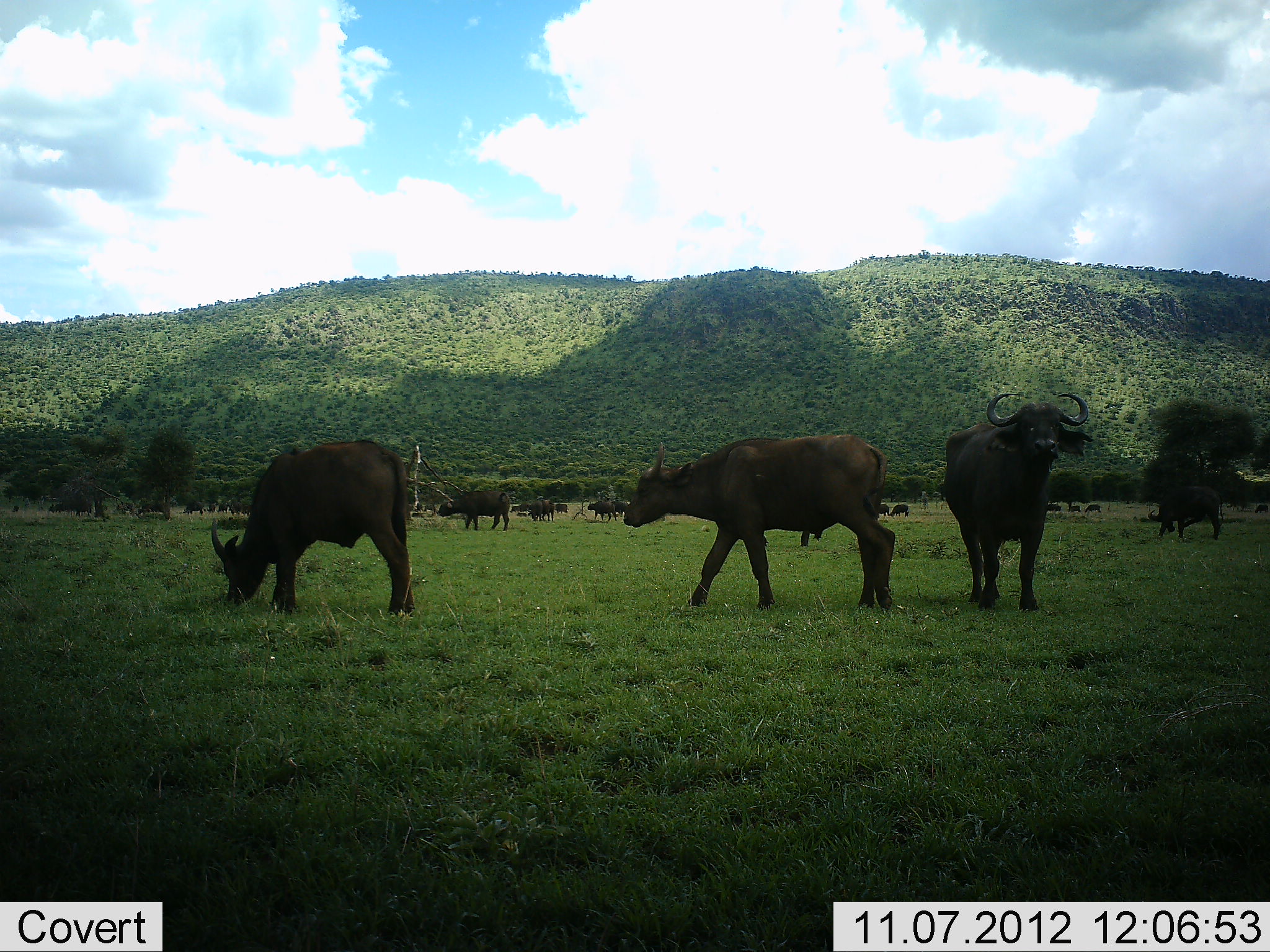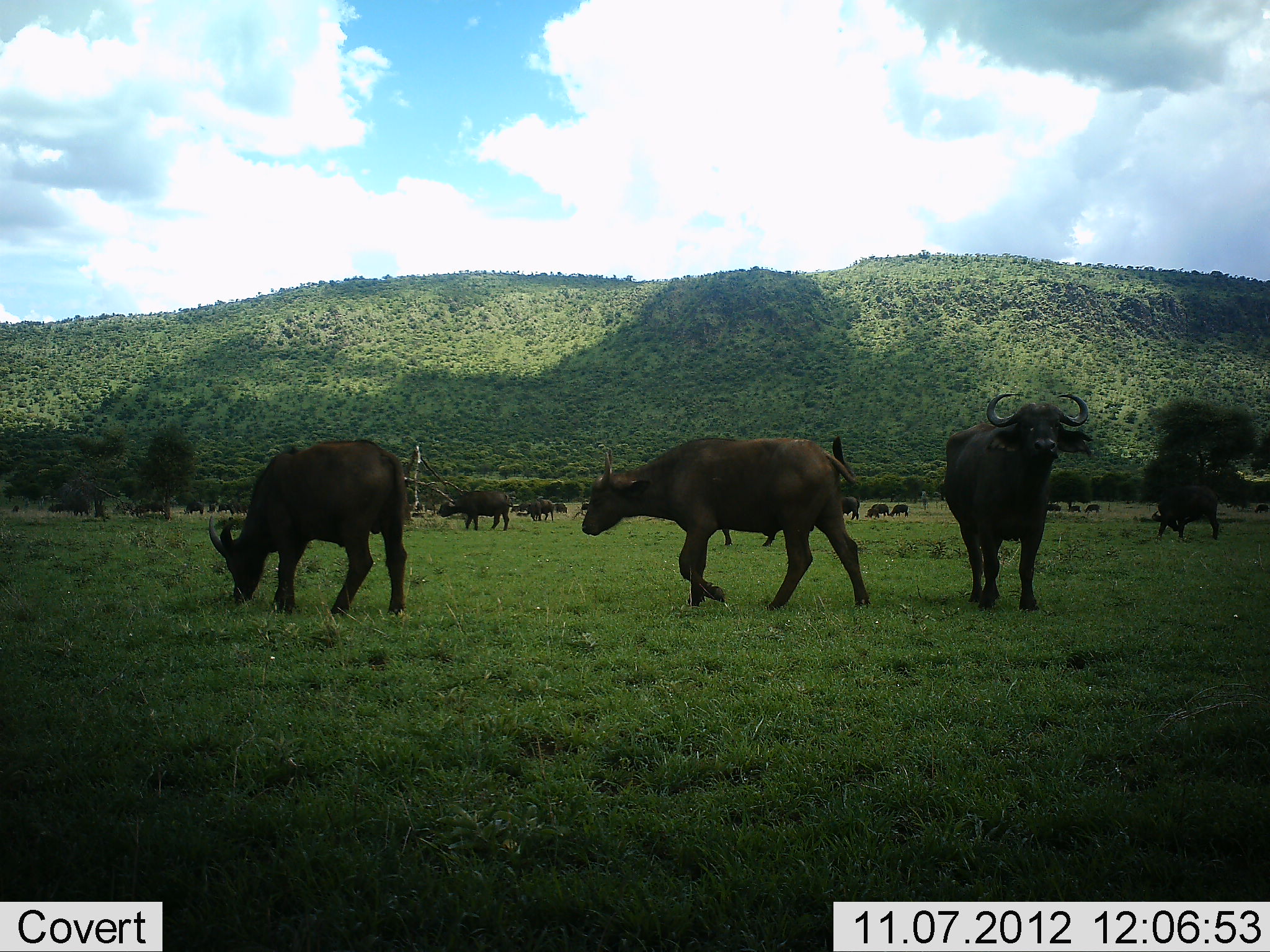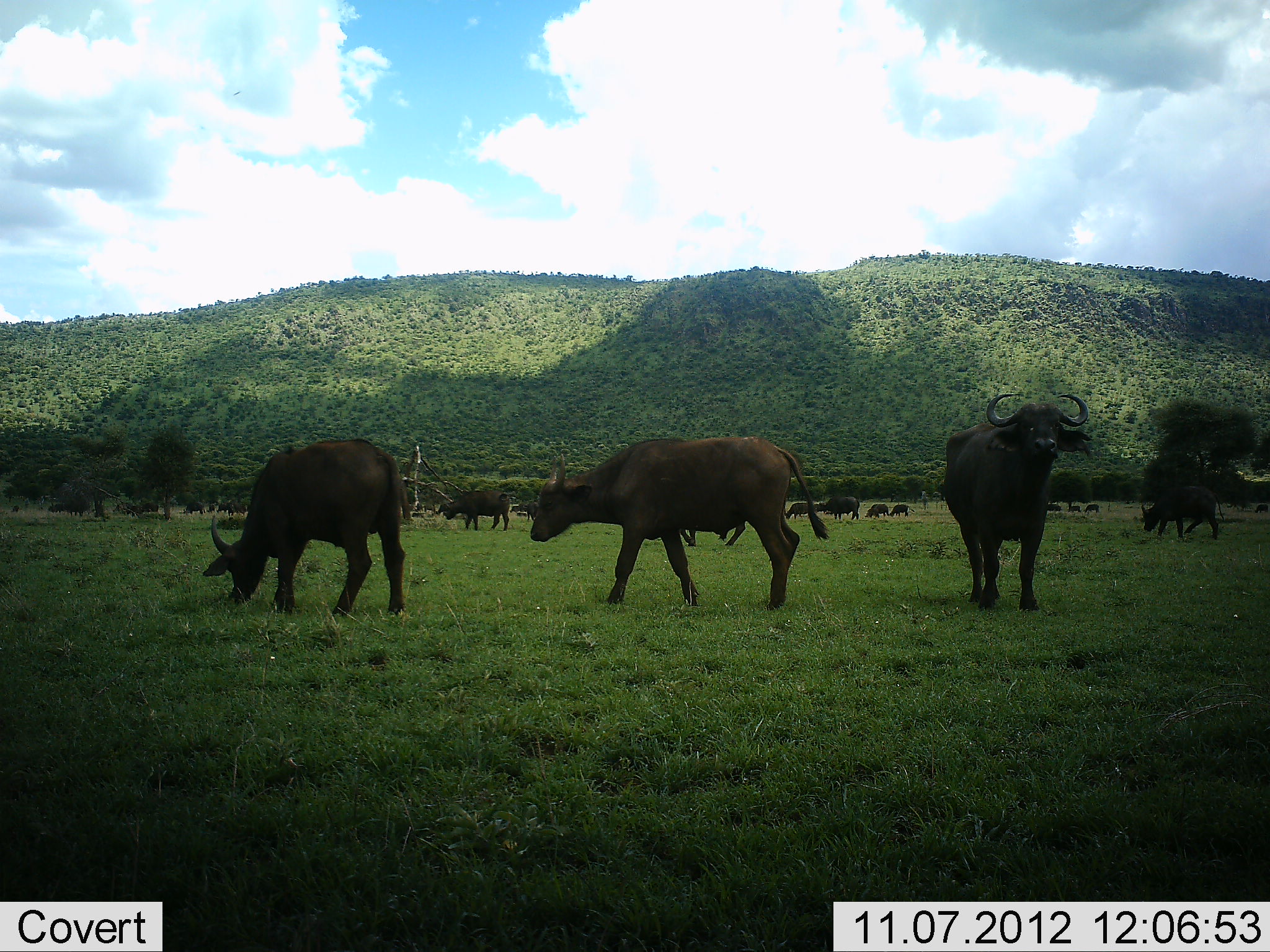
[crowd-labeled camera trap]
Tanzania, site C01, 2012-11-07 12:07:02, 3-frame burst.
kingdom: Animalia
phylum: Chordata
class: Mammalia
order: Artiodactyla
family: Bovidae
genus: Syncerus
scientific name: Syncerus caffer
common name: cape buffalo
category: buffalo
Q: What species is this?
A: Buffalo (cape buffalo) (Syncerus caffer).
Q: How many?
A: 11-50.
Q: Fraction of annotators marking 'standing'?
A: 70%.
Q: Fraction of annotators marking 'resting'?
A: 10%.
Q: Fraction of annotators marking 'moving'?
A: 70%.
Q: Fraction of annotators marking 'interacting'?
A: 0%.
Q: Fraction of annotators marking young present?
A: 0%.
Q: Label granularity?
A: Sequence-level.